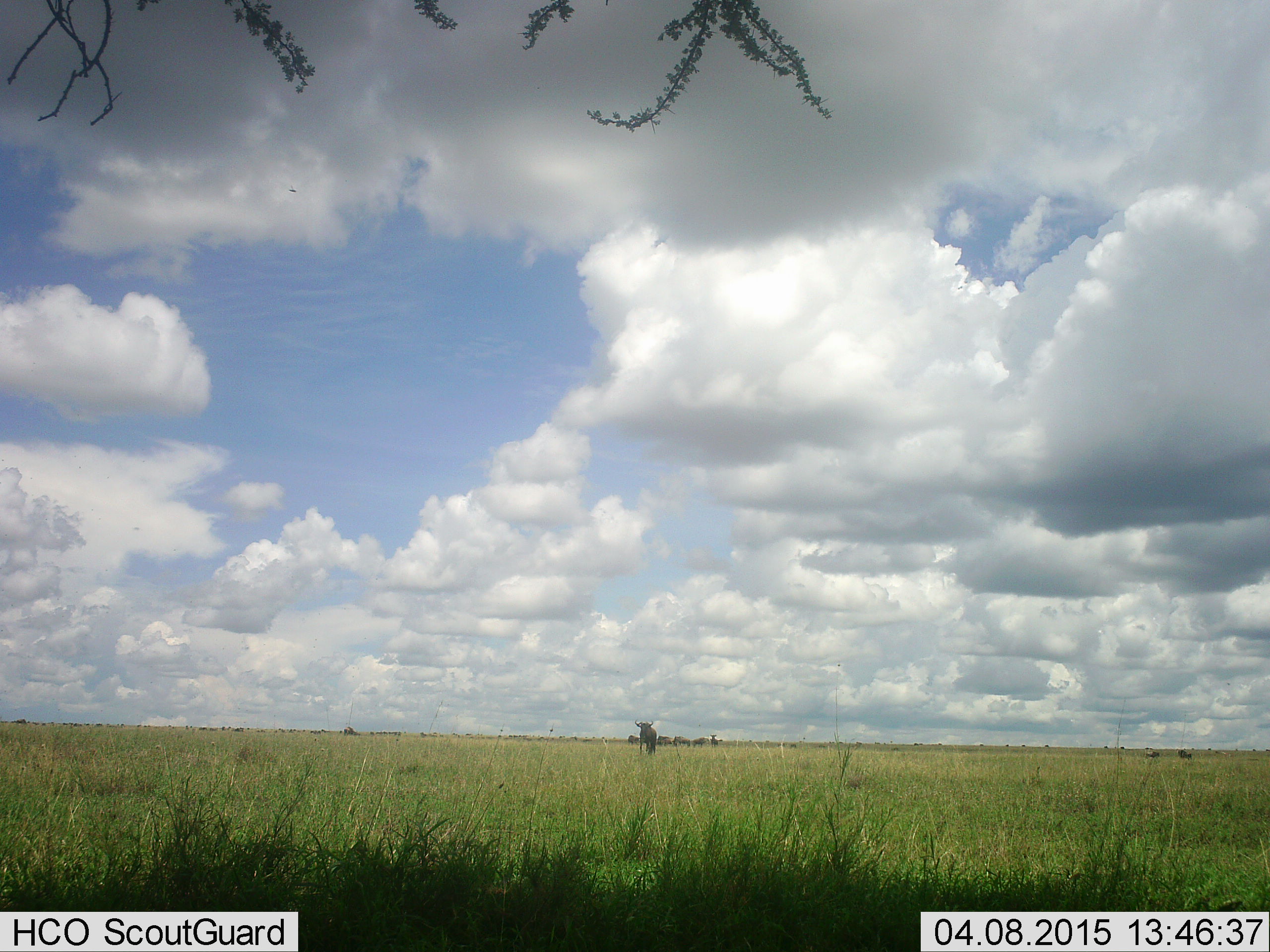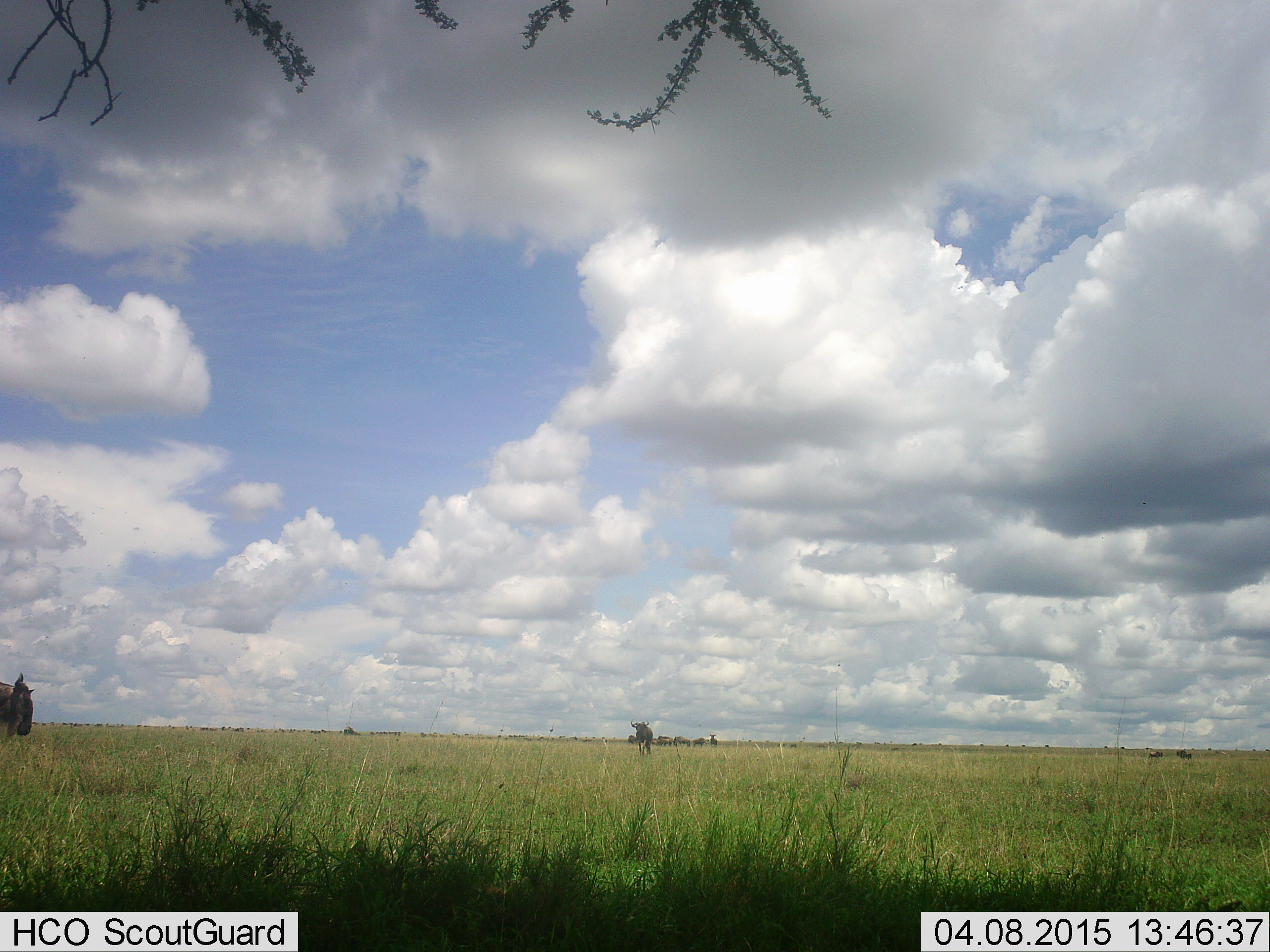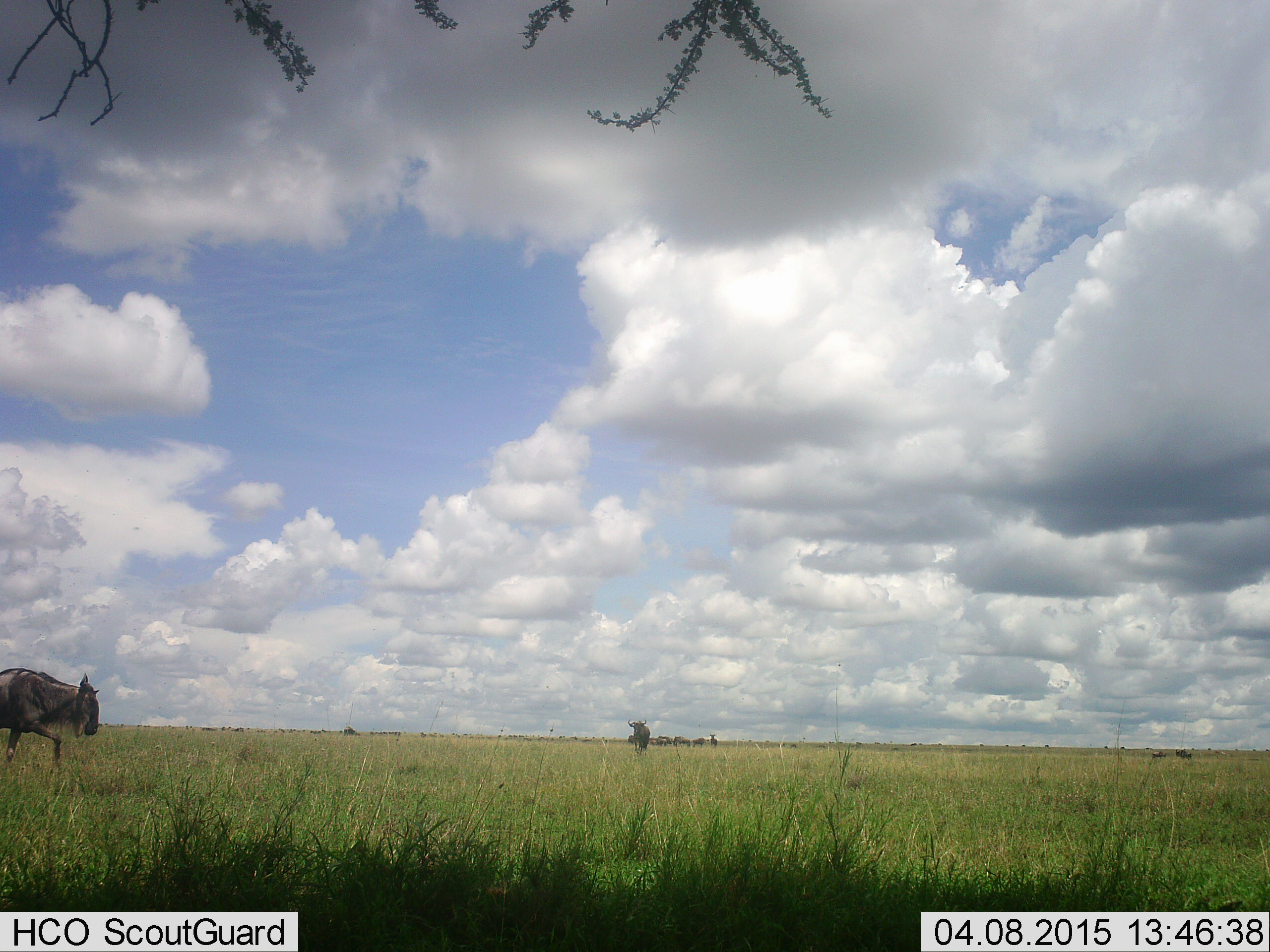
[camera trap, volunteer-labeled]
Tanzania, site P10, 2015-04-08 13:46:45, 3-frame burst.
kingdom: Animalia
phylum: Chordata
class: Mammalia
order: Artiodactyla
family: Bovidae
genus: Connochaetes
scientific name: Connochaetes taurinus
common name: blue wildebeest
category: wildebeest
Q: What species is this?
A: Wildebeest (blue wildebeest) (Connochaetes taurinus).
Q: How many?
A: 3.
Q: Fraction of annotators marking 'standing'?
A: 30%.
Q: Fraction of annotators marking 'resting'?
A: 10%.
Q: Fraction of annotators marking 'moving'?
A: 90%.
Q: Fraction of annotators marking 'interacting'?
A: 0%.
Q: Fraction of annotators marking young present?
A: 0%.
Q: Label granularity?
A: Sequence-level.